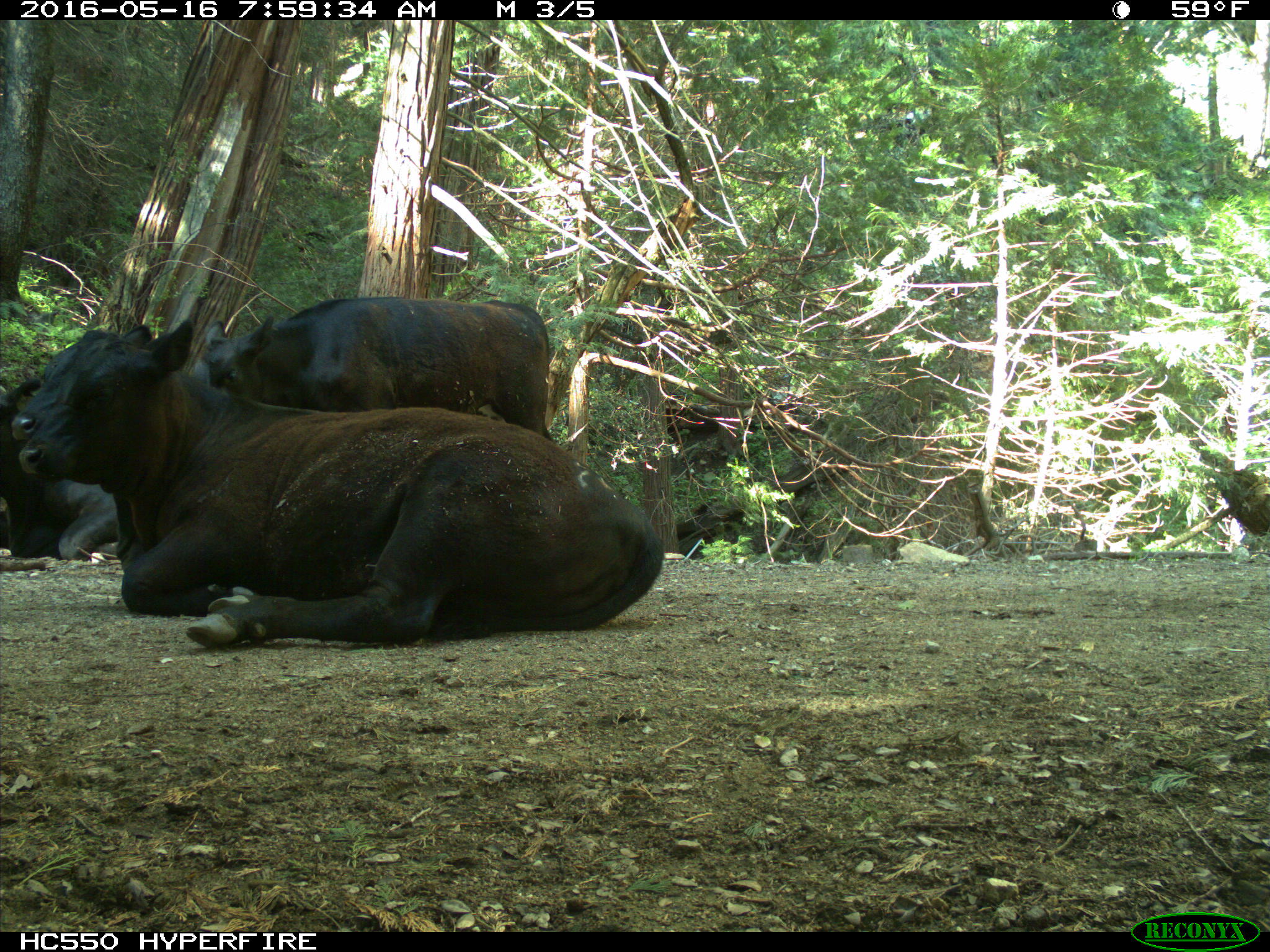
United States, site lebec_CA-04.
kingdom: Animalia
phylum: Chordata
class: Mammalia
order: Artiodactyla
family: Bovidae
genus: Bos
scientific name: Bos taurus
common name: domestic cow